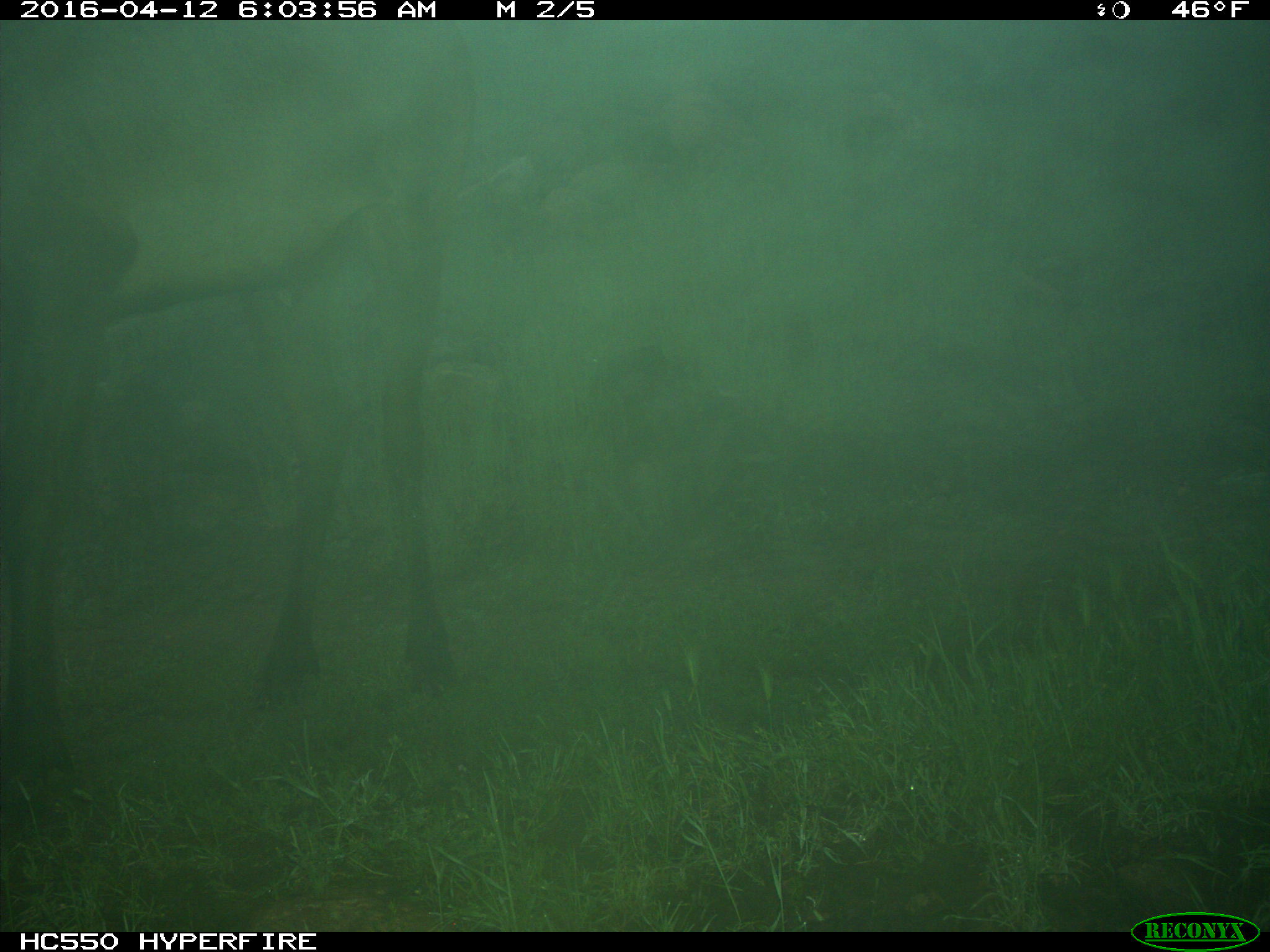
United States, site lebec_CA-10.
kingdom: Animalia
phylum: Chordata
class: Mammalia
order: Artiodactyla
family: Cervidae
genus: Cervus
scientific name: Cervus canadensis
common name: elk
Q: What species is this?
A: Cervus canadensis (elk).